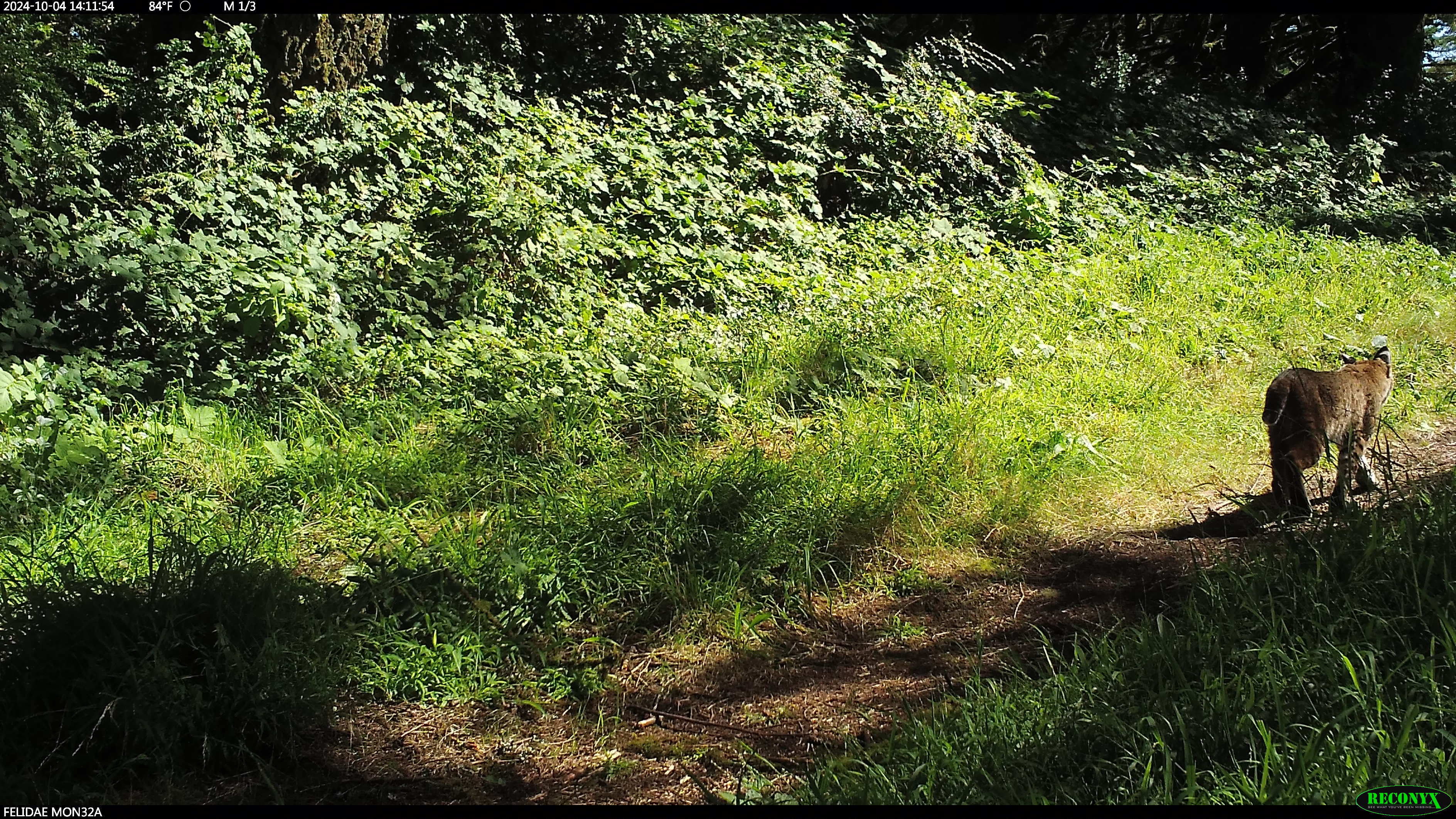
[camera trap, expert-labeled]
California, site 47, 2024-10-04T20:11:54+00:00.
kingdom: Animalia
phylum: Chordata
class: Mammalia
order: Carnivora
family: Felidae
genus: Lynx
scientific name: Lynx rufus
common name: bobcat